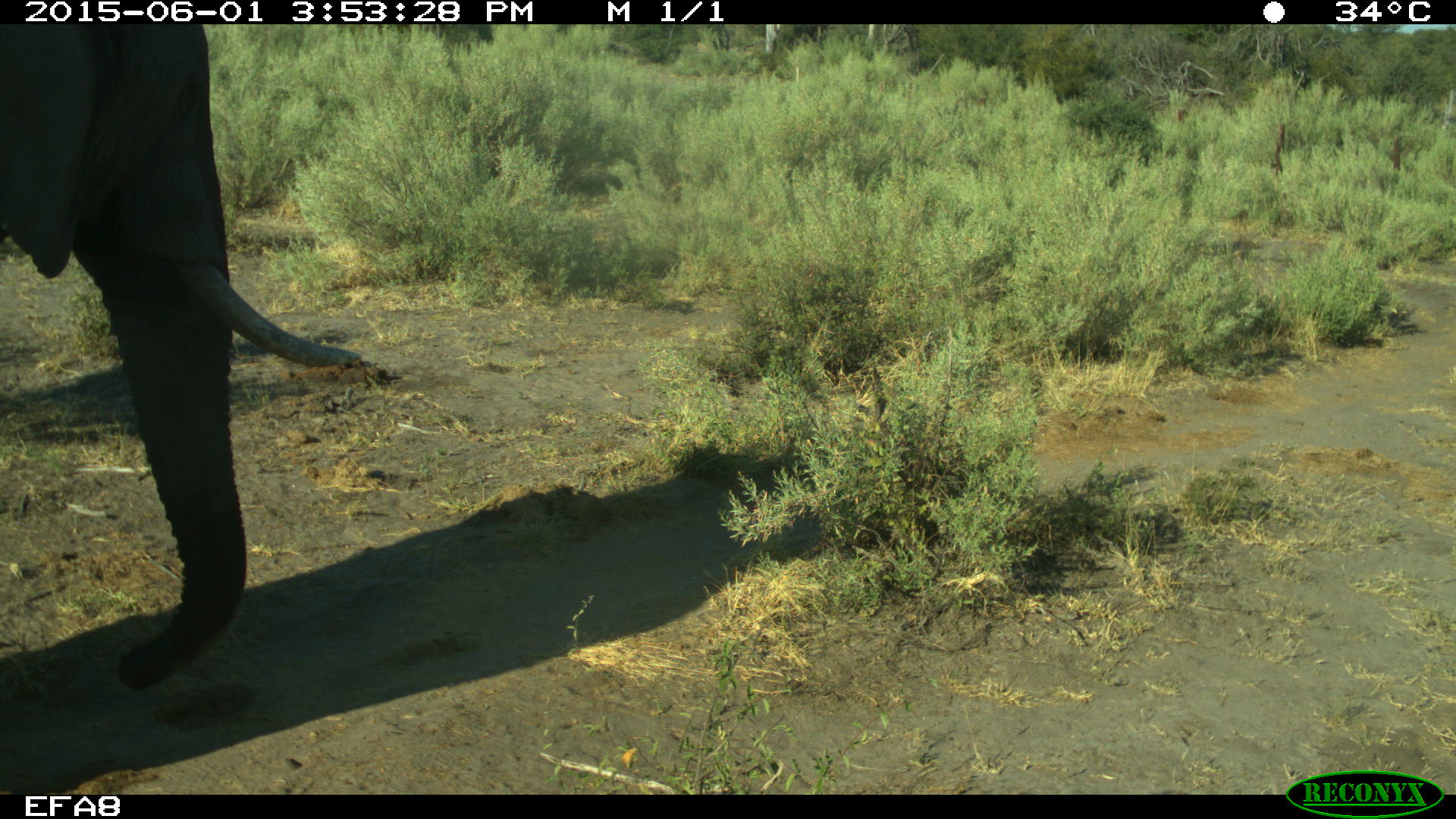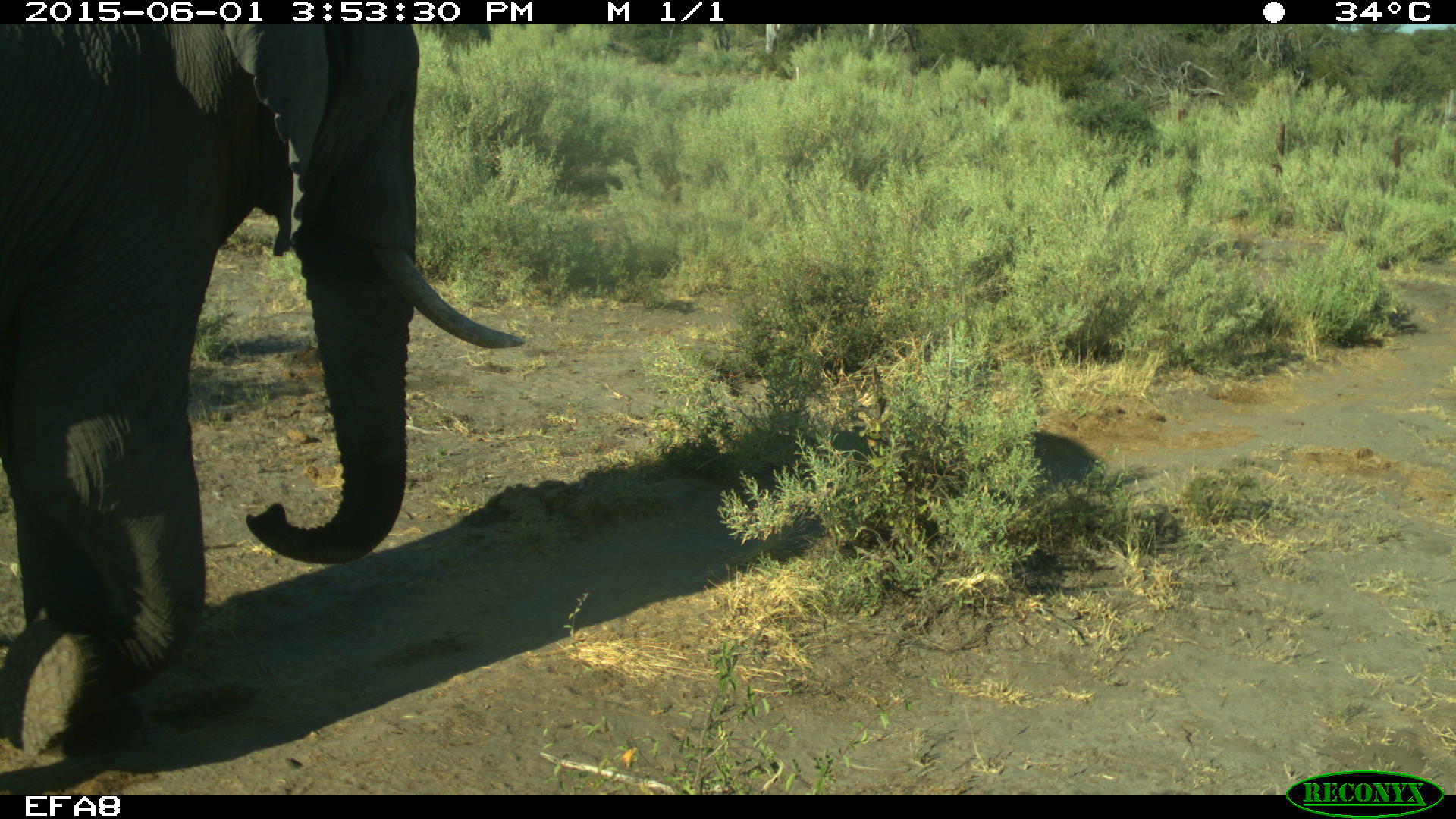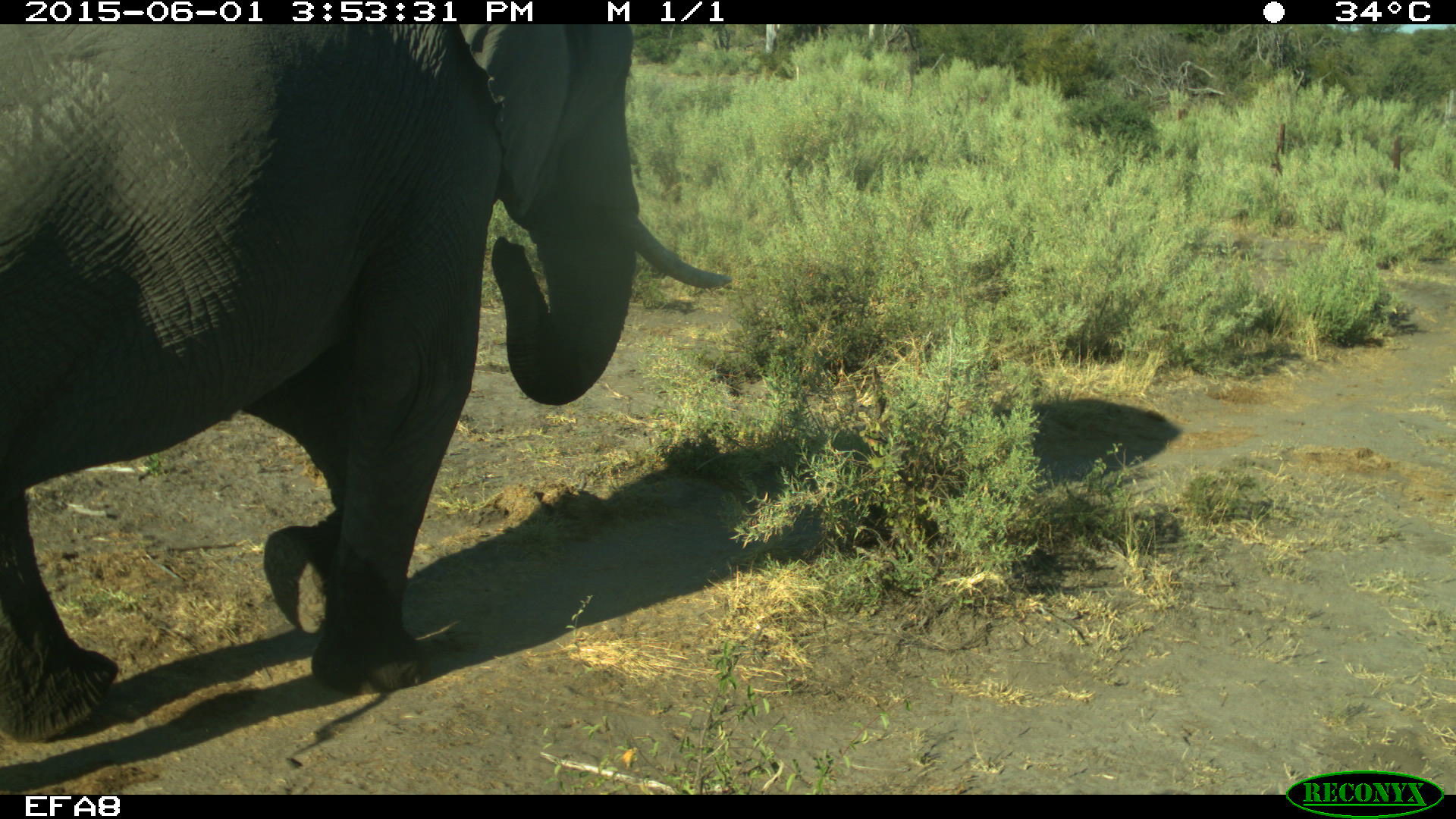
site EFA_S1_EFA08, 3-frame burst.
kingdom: Animalia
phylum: Chordata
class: Mammalia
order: Proboscidea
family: Elephantidae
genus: Loxodonta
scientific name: Loxodonta africana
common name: african bush elephant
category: elephant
Elephant (african bush elephant) (Loxodonta africana), count 1. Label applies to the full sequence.